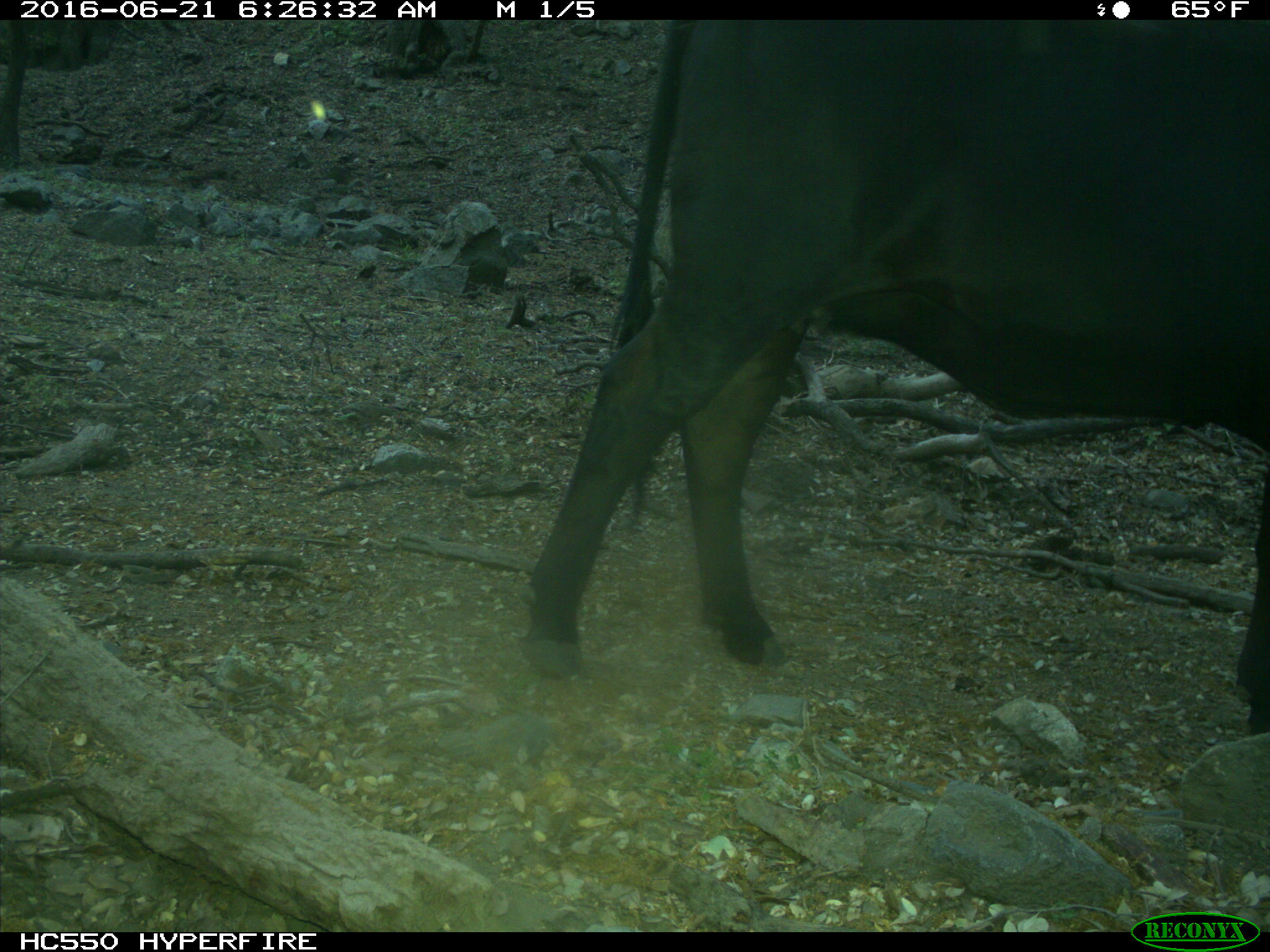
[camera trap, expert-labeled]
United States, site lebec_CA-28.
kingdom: Animalia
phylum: Chordata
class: Mammalia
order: Artiodactyla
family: Bovidae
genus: Bos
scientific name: Bos taurus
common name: domestic cow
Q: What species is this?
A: Bos taurus (domestic cow).